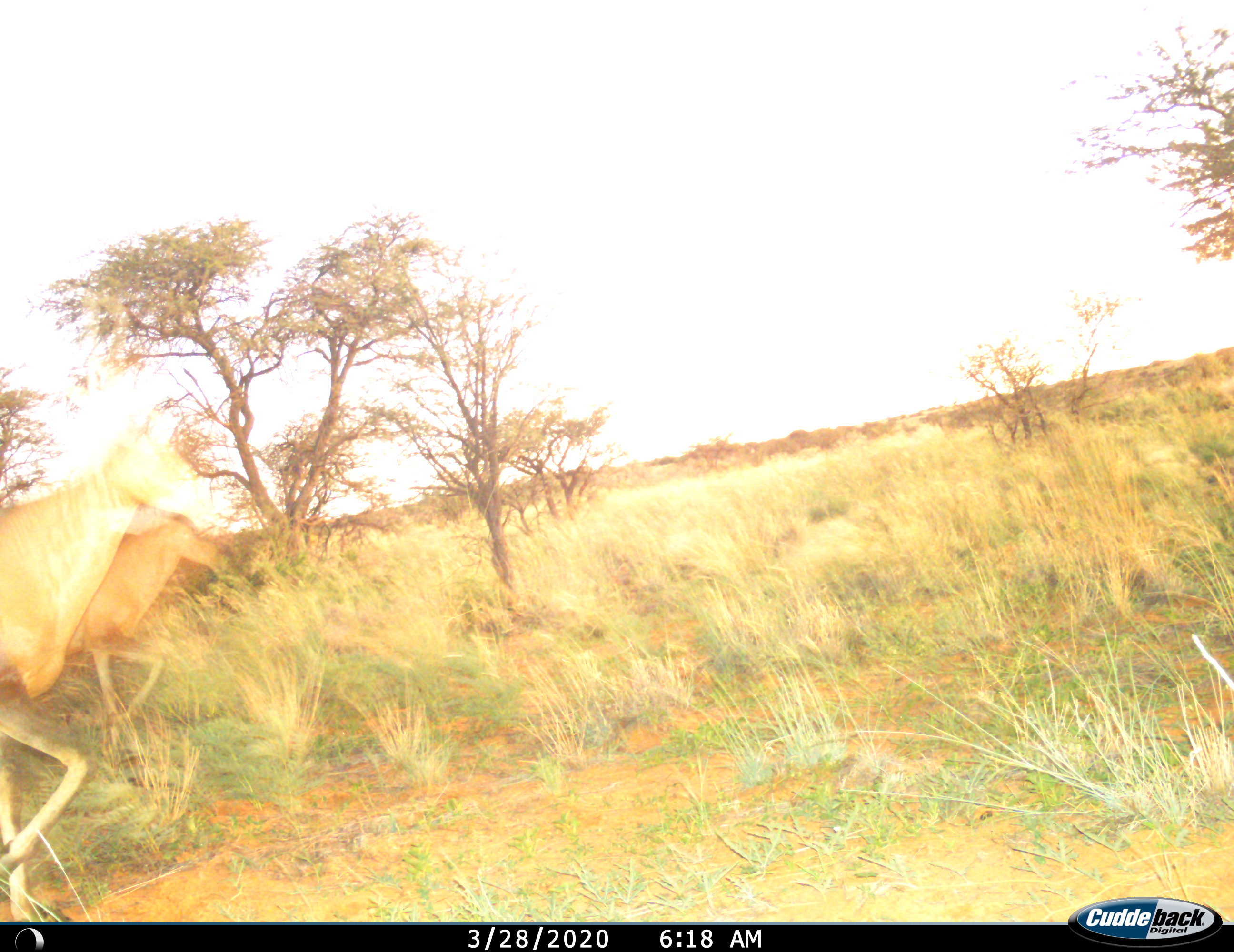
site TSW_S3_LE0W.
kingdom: Animalia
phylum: Chordata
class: Mammalia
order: Artiodactyla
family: Bovidae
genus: Alcelaphus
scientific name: Alcelaphus buselaphus caama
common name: red hartebeest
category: hartebeestred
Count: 2.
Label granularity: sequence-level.